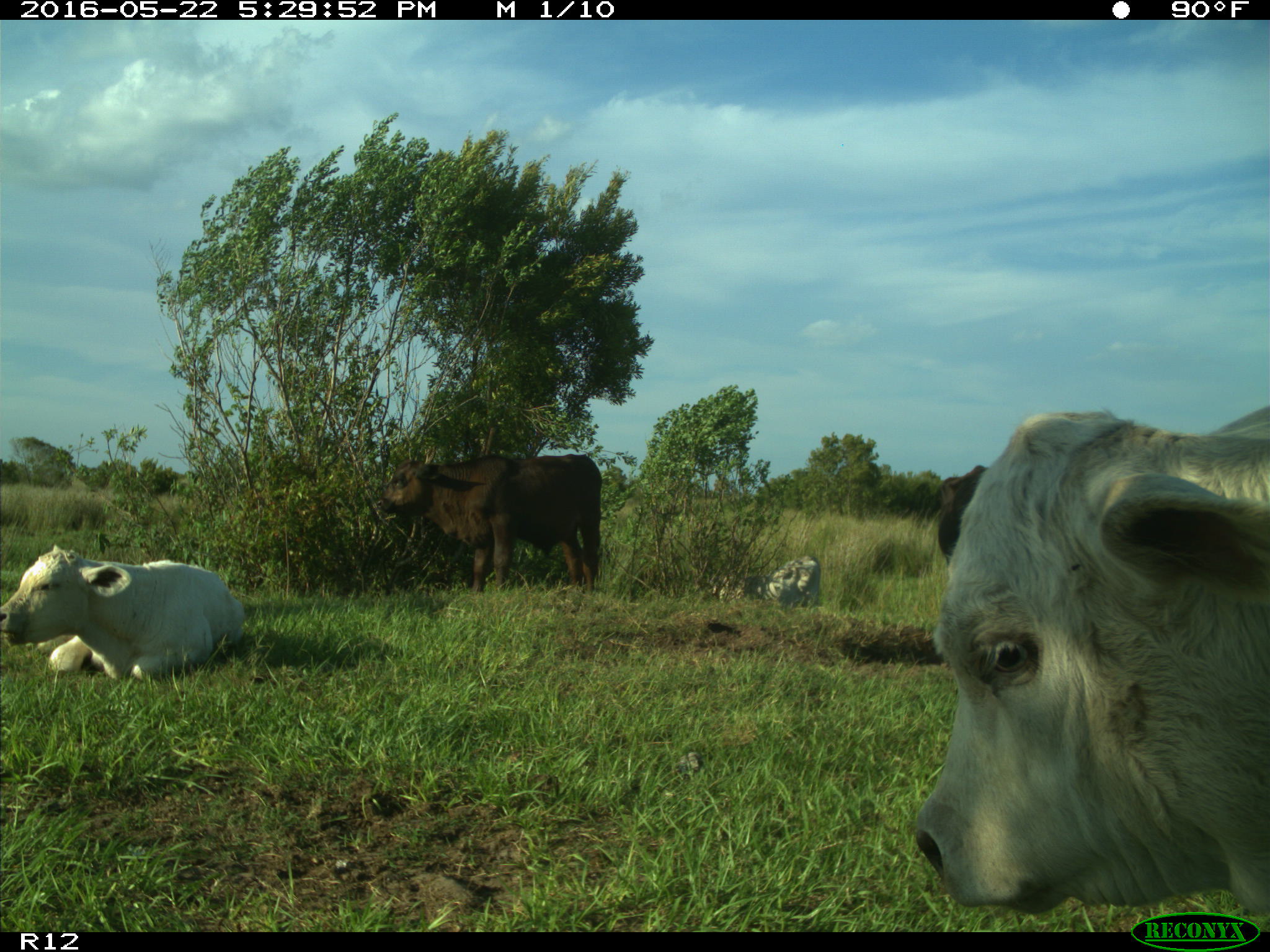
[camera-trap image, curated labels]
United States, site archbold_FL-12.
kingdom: Animalia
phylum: Chordata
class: Mammalia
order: Artiodactyla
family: Bovidae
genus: Bos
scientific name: Bos taurus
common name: domestic cow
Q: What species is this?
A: Bos taurus (domestic cow).